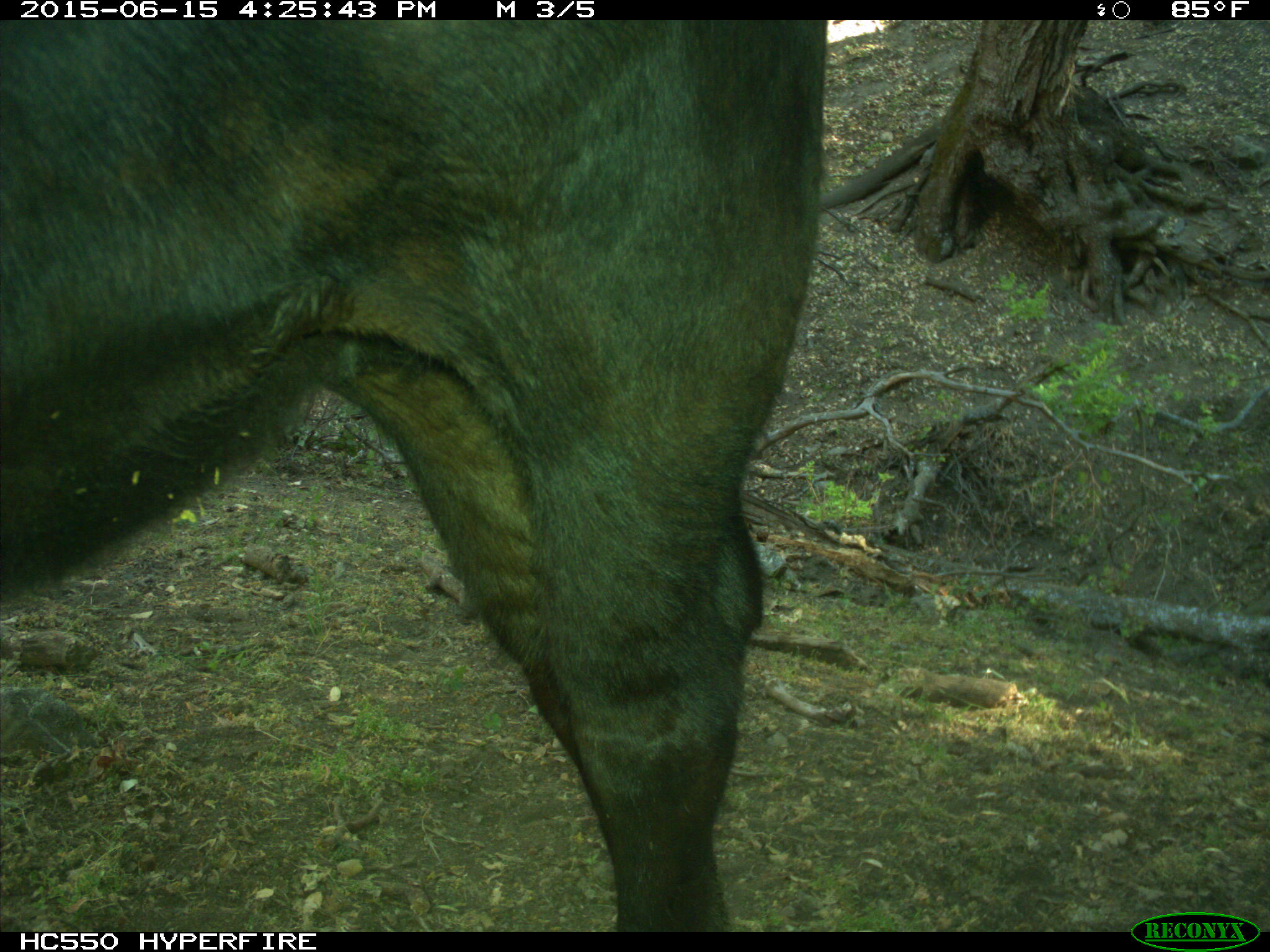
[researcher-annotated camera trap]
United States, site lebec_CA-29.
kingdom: Animalia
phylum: Chordata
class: Mammalia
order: Artiodactyla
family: Bovidae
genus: Bos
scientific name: Bos taurus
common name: domestic cow